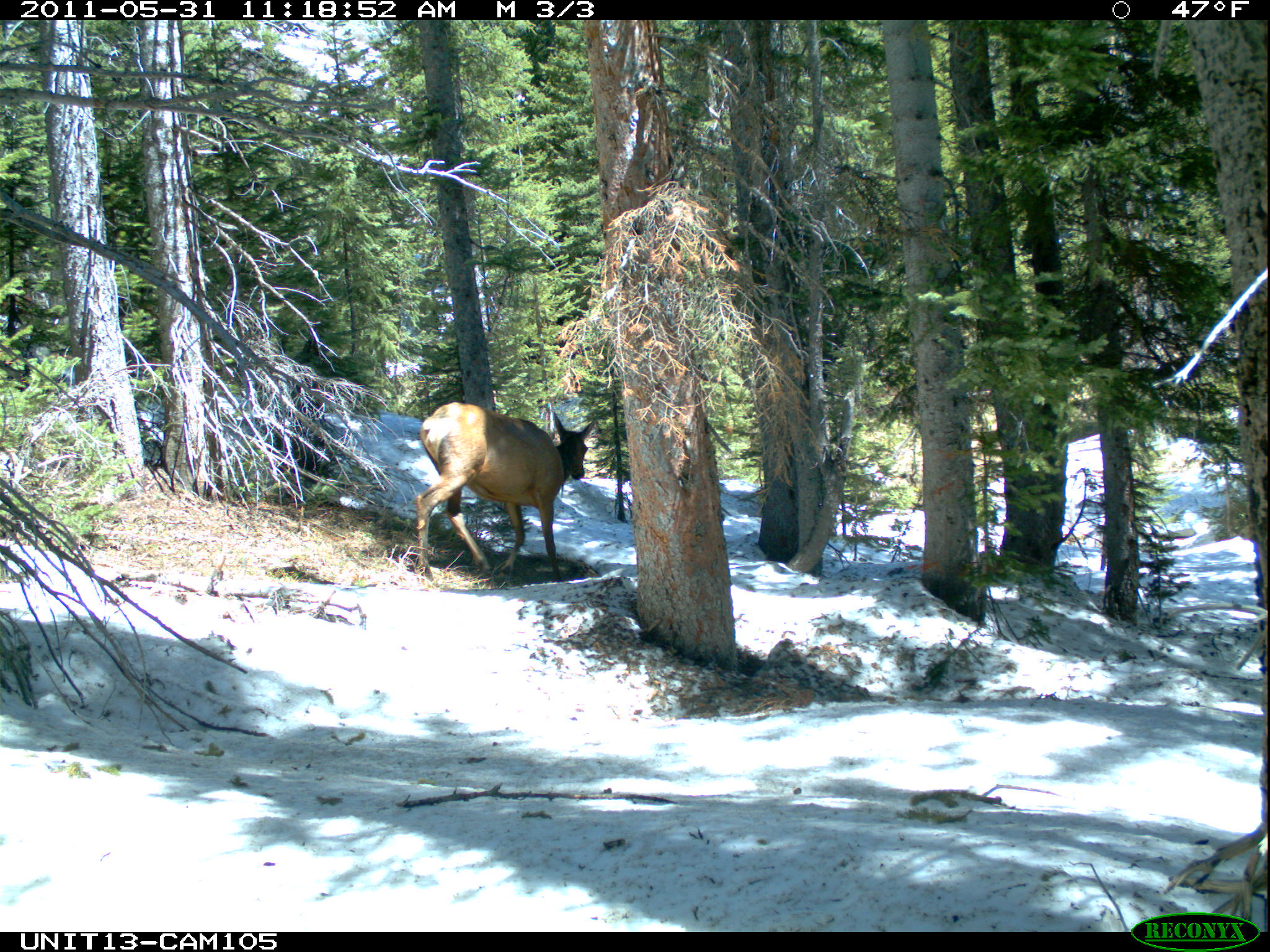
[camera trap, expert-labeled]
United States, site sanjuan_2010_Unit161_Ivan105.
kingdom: Animalia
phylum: Chordata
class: Mammalia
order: Artiodactyla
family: Cervidae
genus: Cervus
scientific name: Cervus elaphus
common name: red deer